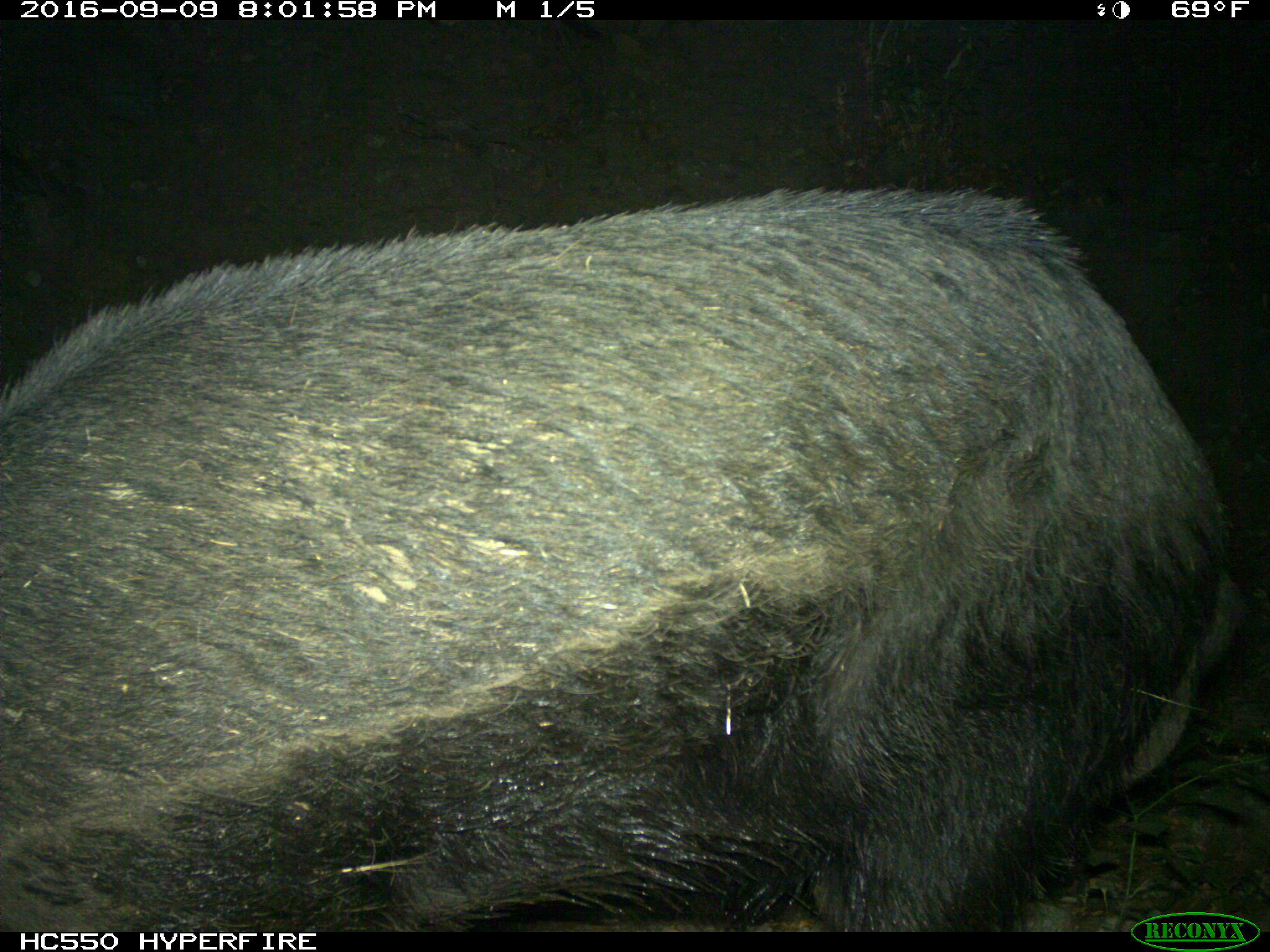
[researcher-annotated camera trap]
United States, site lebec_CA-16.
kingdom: Animalia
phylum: Chordata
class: Mammalia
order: Artiodactyla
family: Suidae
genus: Sus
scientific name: Sus scrofa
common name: wild boar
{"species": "Sus scrofa (wild boar)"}